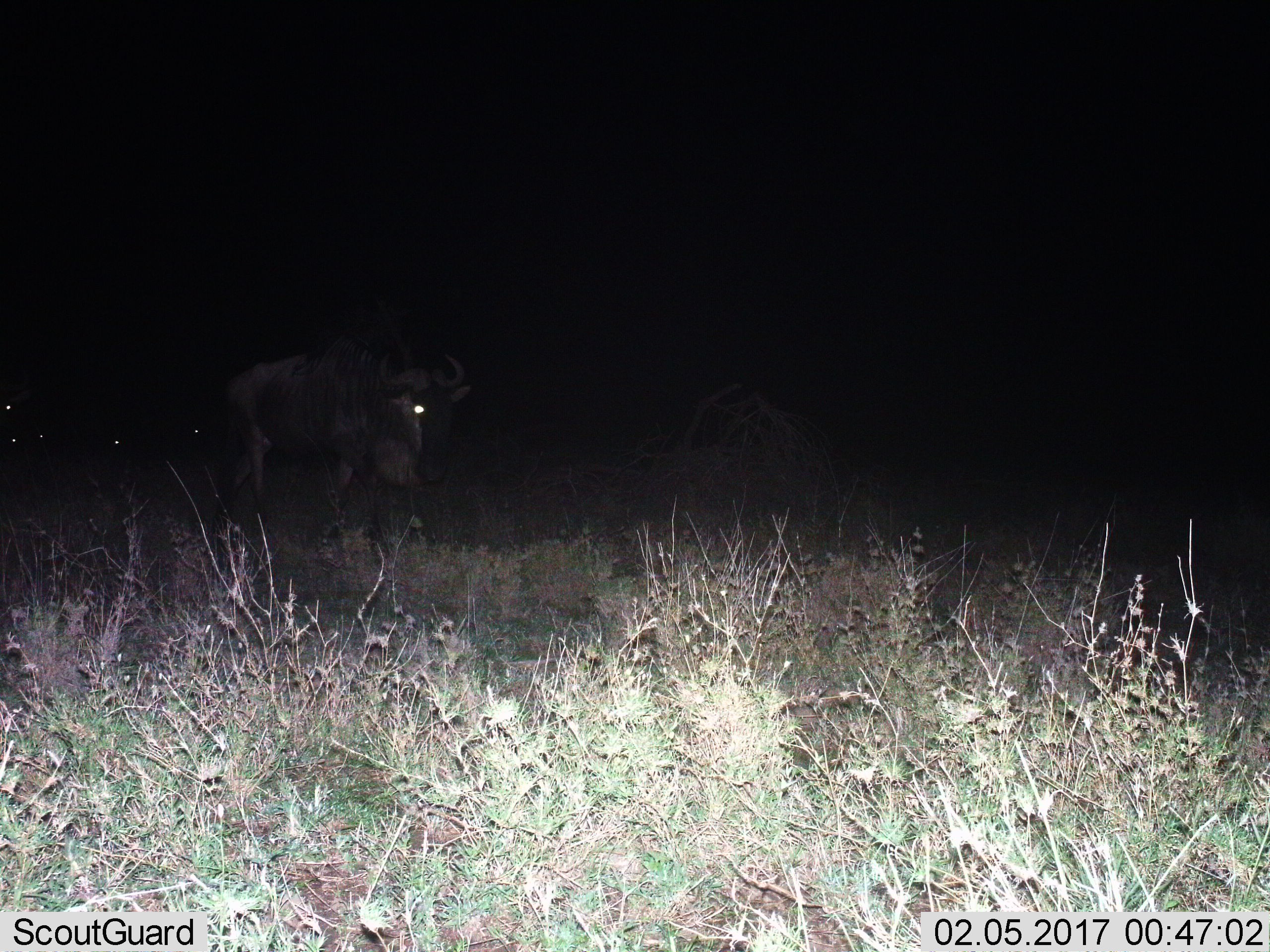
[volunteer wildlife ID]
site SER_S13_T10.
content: unidentified animal